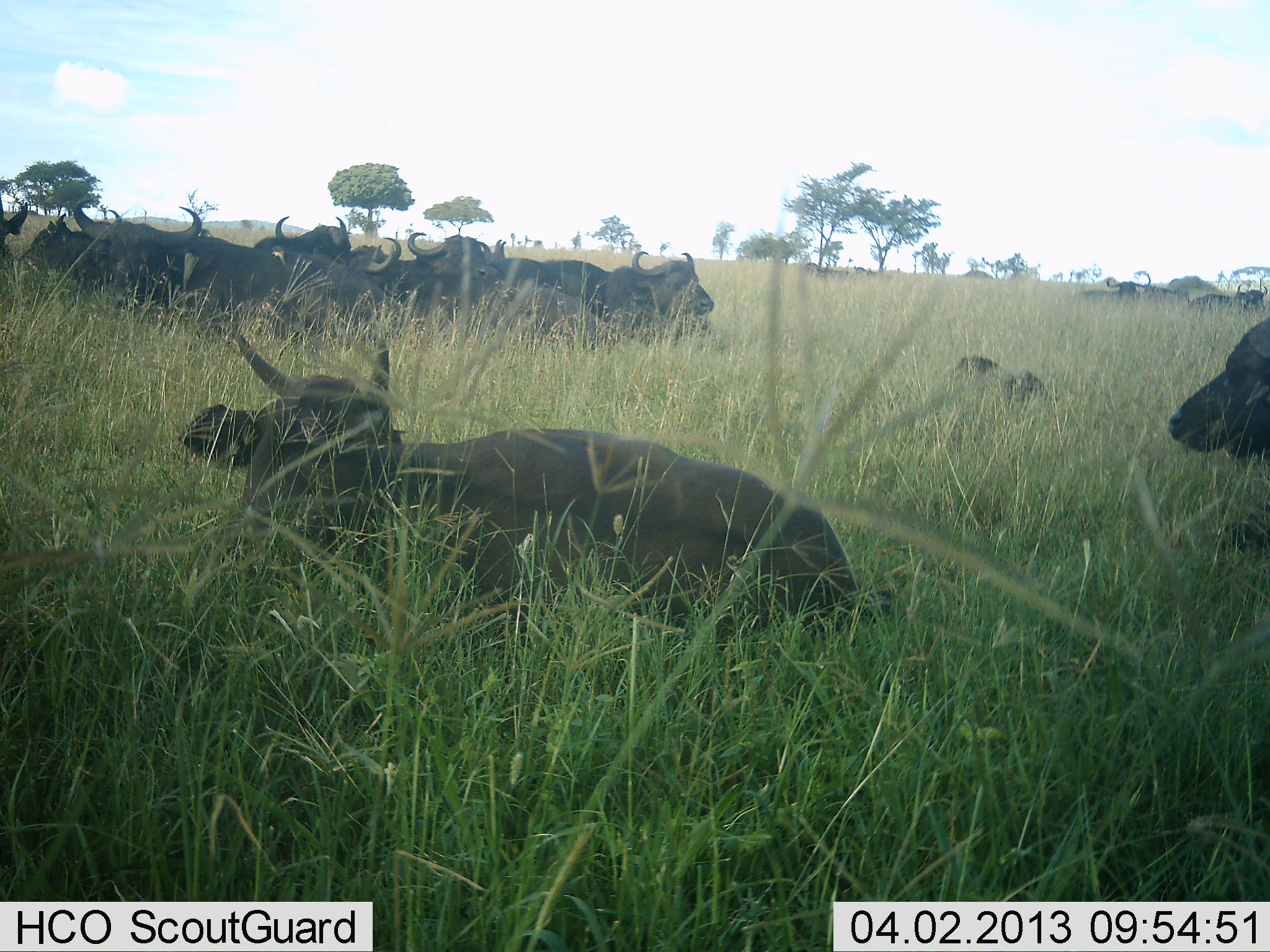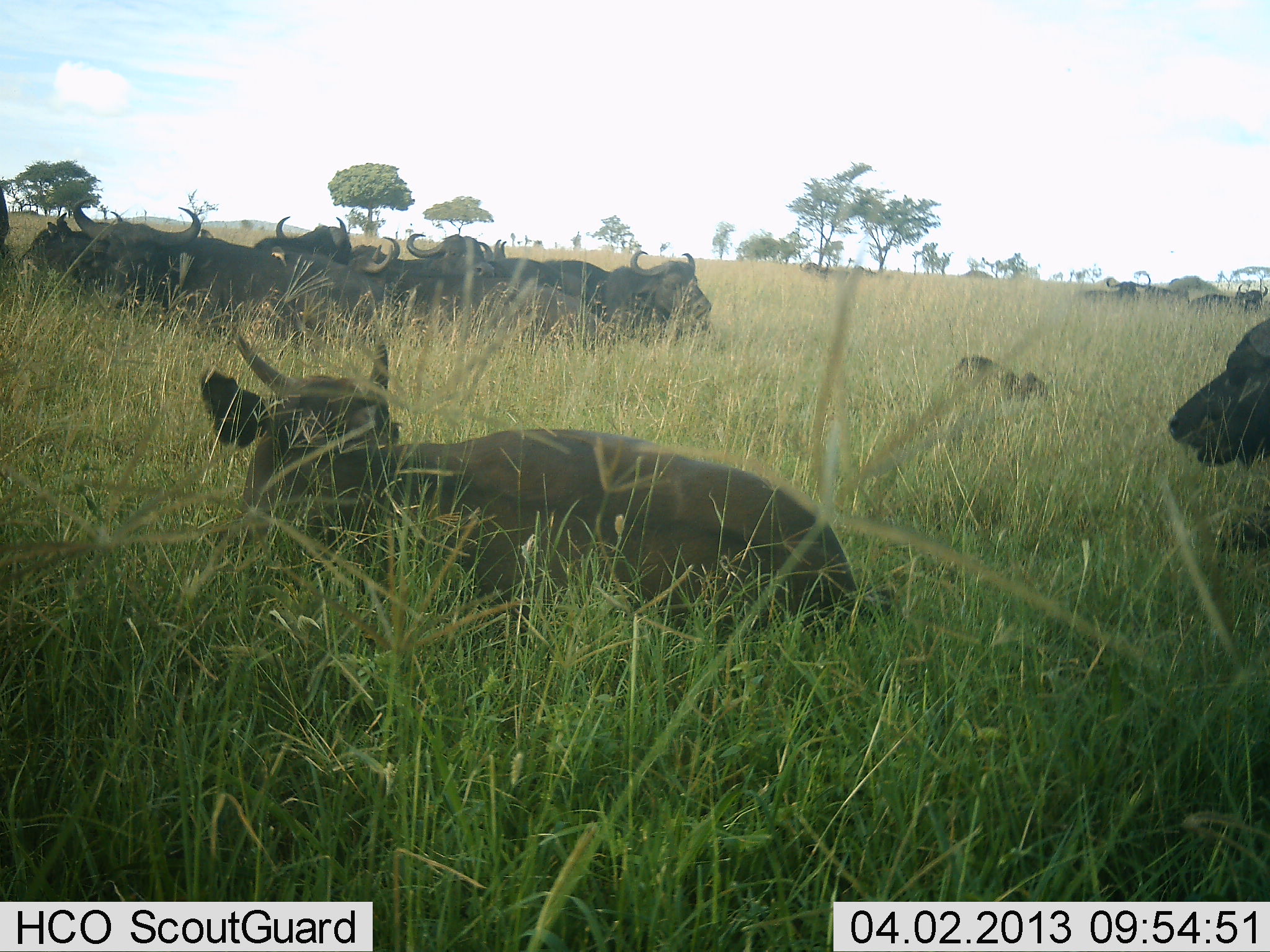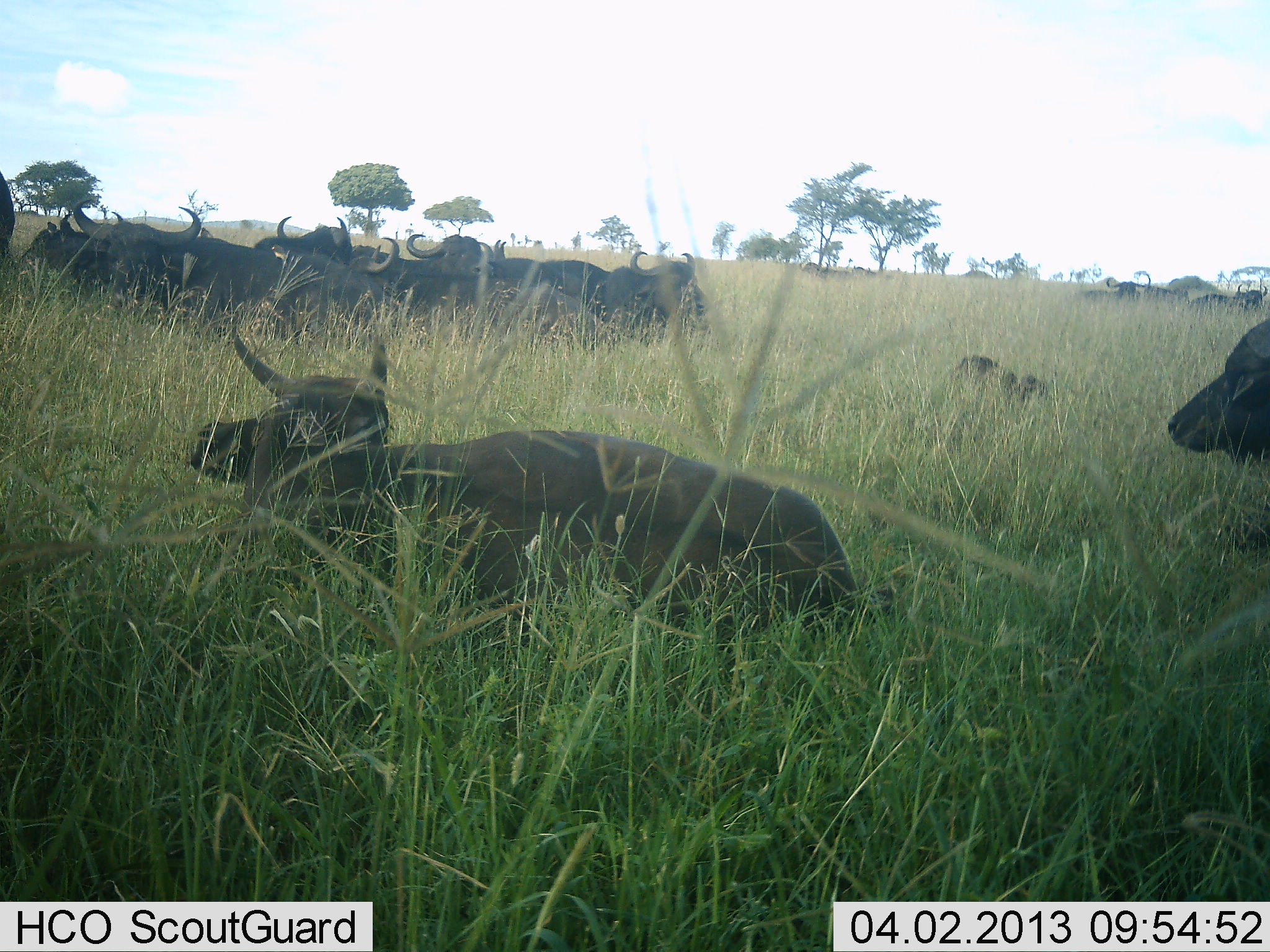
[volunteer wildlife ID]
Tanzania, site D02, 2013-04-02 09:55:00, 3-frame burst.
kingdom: Animalia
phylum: Chordata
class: Mammalia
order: Artiodactyla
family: Bovidae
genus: Syncerus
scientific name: Syncerus caffer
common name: cape buffalo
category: buffalo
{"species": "buffalo (cape buffalo) (Syncerus caffer)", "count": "11-50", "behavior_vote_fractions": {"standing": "24%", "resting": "100%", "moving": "0%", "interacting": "6%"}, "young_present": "41%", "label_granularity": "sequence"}